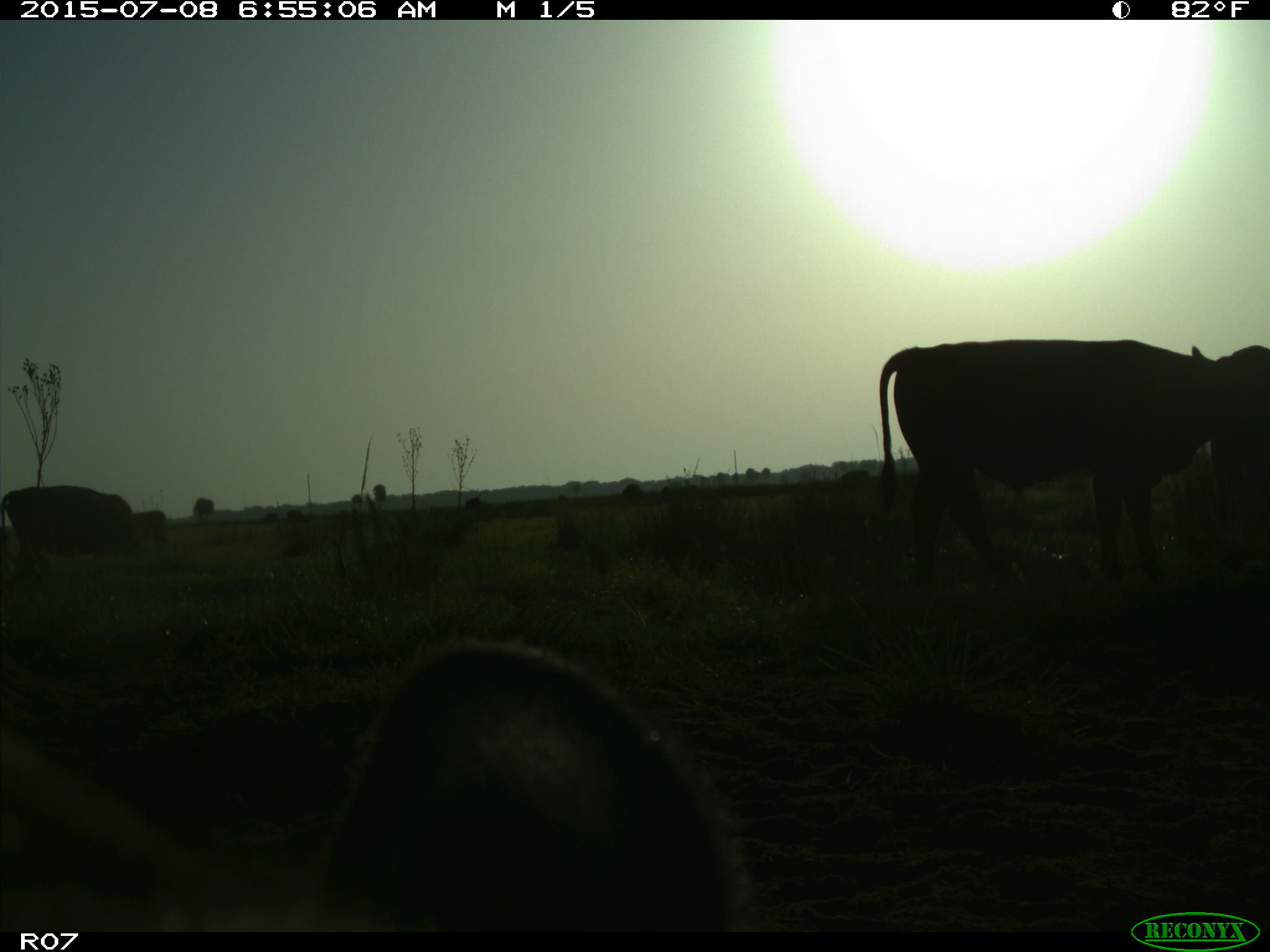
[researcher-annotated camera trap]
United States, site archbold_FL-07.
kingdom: Animalia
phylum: Chordata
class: Mammalia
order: Artiodactyla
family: Bovidae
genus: Bos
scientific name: Bos taurus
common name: domestic cow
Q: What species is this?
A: Bos taurus (domestic cow).